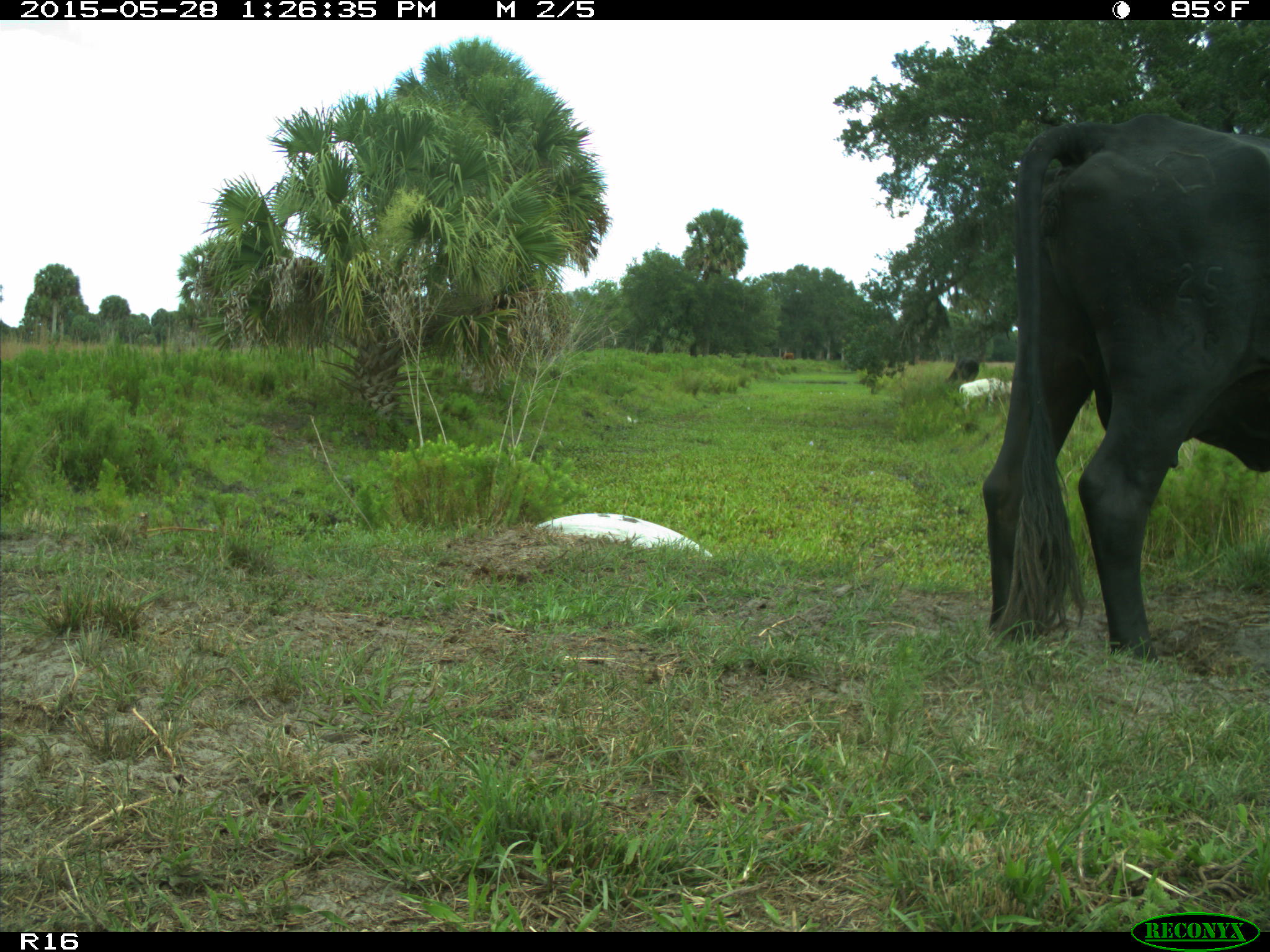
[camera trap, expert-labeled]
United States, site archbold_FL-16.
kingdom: Animalia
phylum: Chordata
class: Mammalia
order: Artiodactyla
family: Bovidae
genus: Bos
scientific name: Bos taurus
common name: domestic cow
Bos taurus (domestic cow).